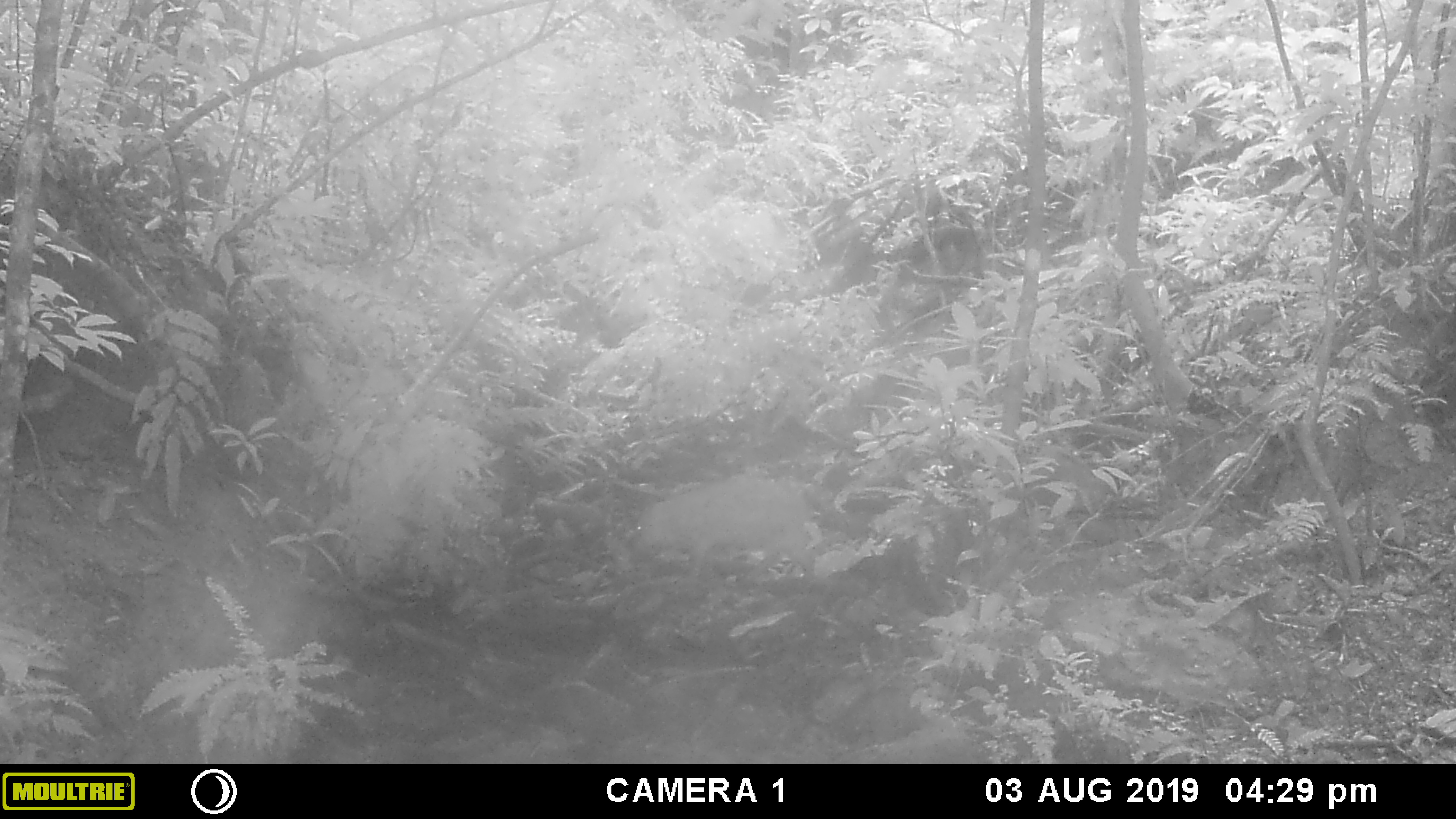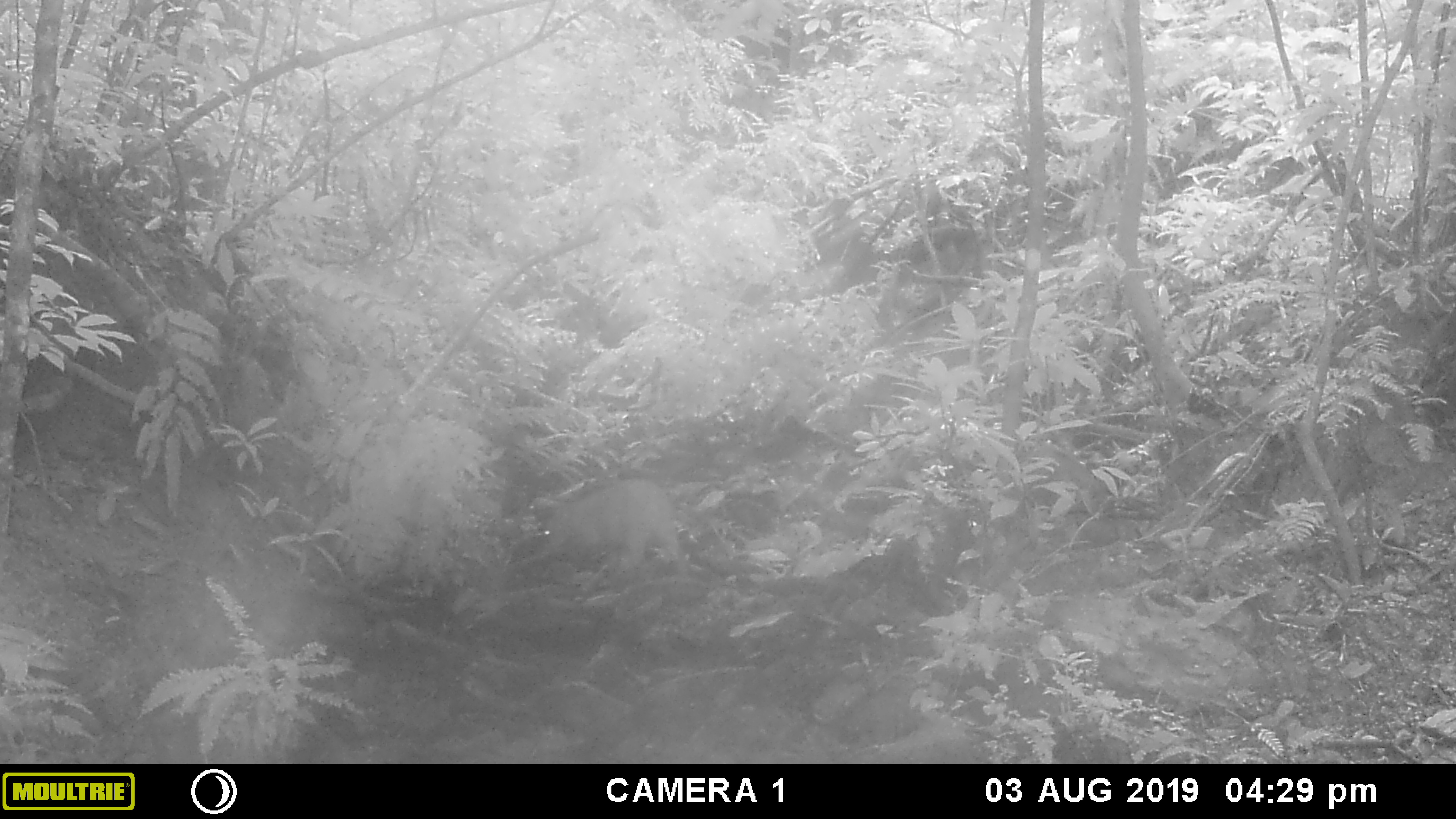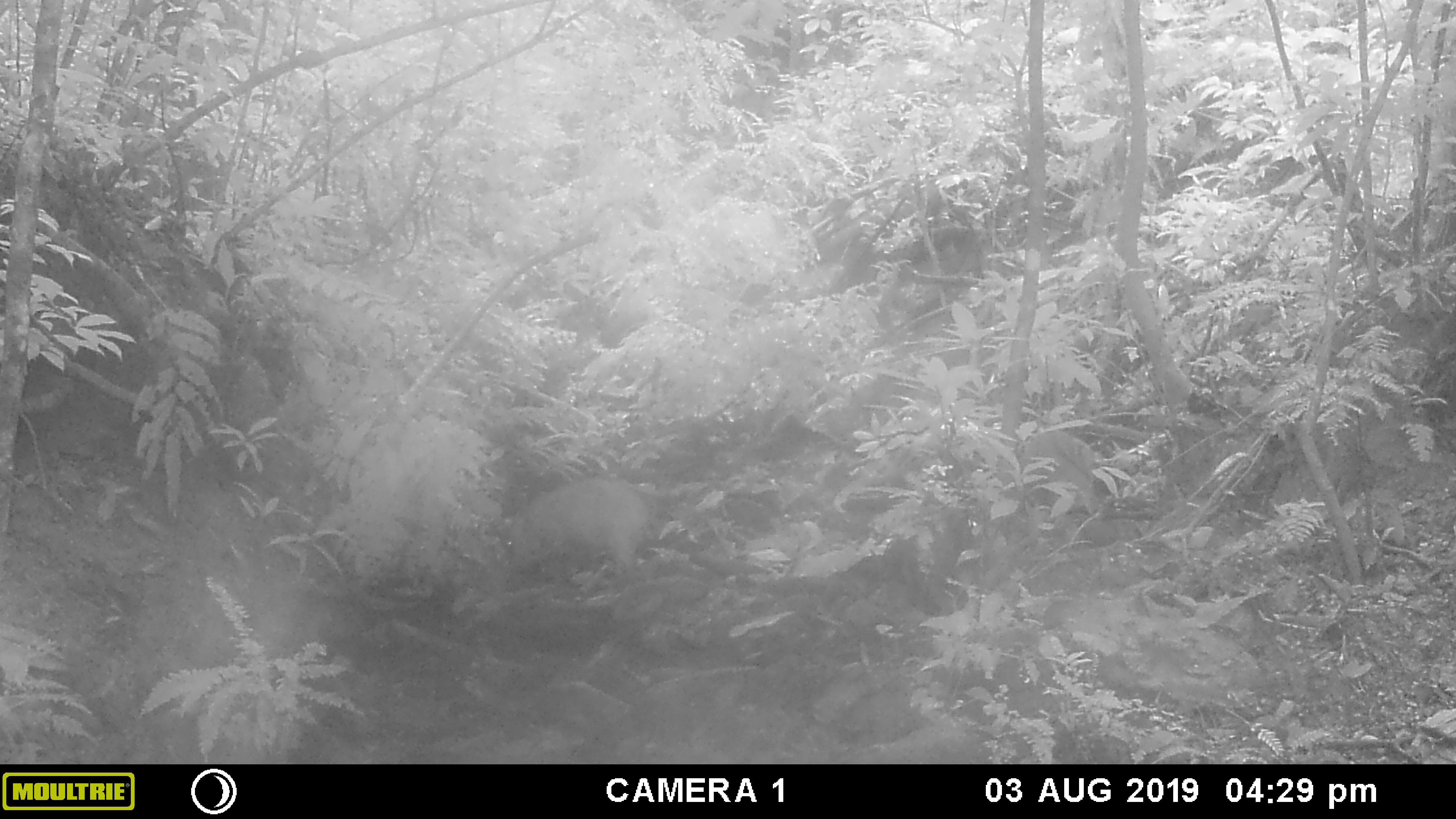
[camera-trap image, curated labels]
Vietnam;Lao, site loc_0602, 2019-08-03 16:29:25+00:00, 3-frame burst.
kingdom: Animalia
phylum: Chordata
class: Mammalia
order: Artiodactyla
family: Suidae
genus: Sus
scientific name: Sus scrofa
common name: eurasian wild pig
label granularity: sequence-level